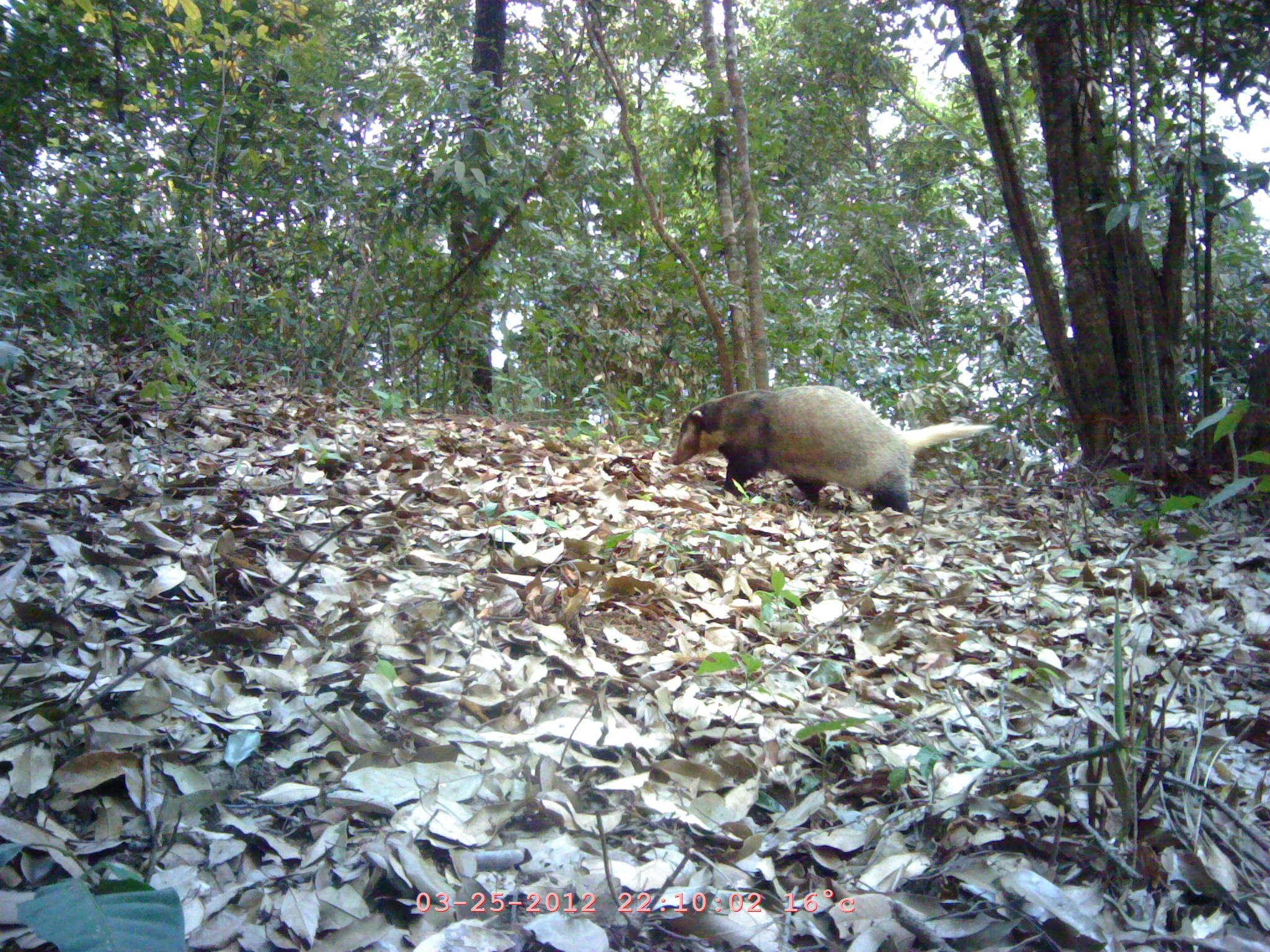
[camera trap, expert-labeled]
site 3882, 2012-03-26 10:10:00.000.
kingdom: Animalia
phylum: Chordata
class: Mammalia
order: Carnivora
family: Mustelidae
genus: Arctonyx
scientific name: Arctonyx collaris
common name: greater hog badger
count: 1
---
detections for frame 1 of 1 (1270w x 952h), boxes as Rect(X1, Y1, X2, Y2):
arctonyx collaris: Rect(671, 385, 994, 515)